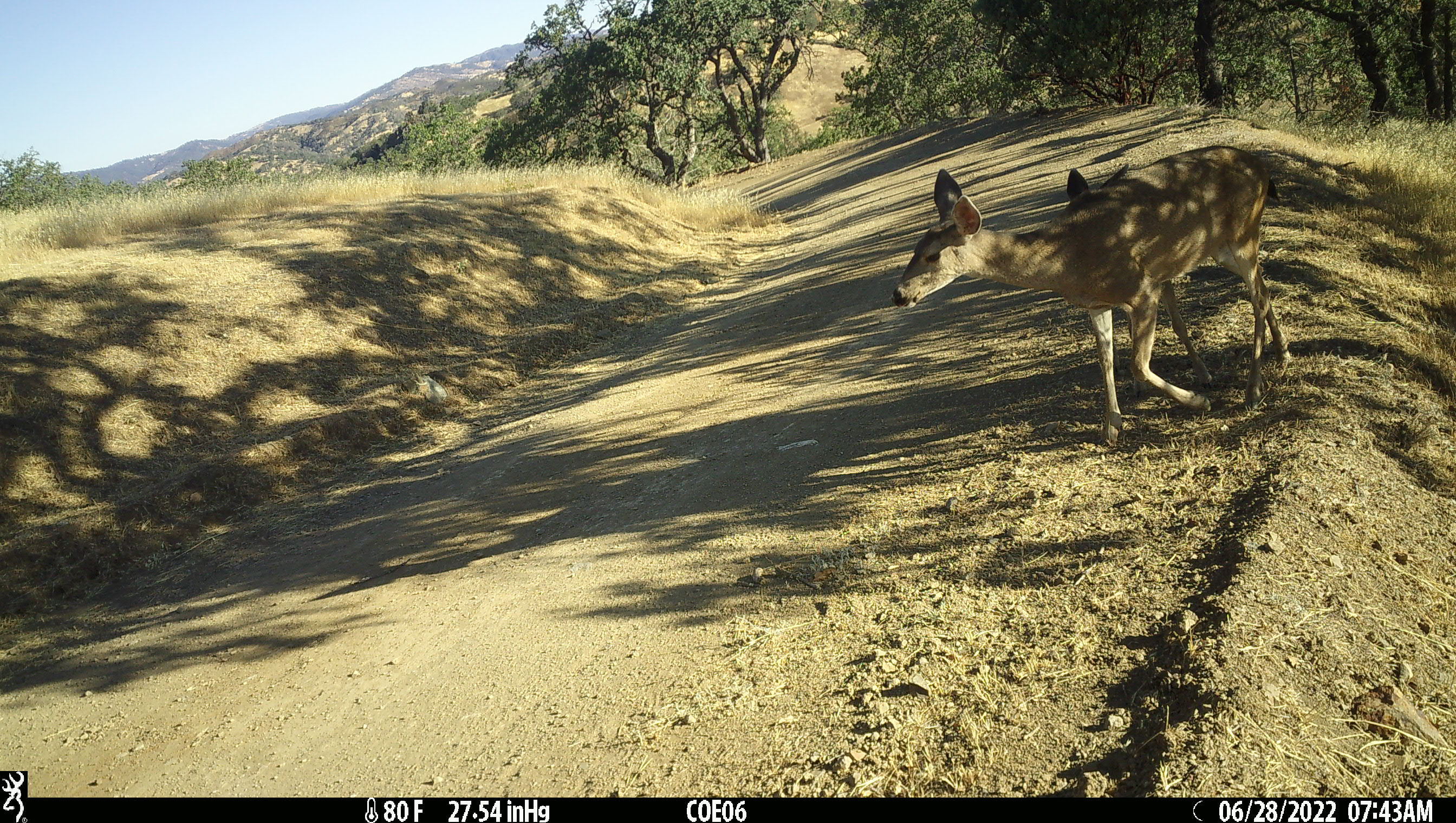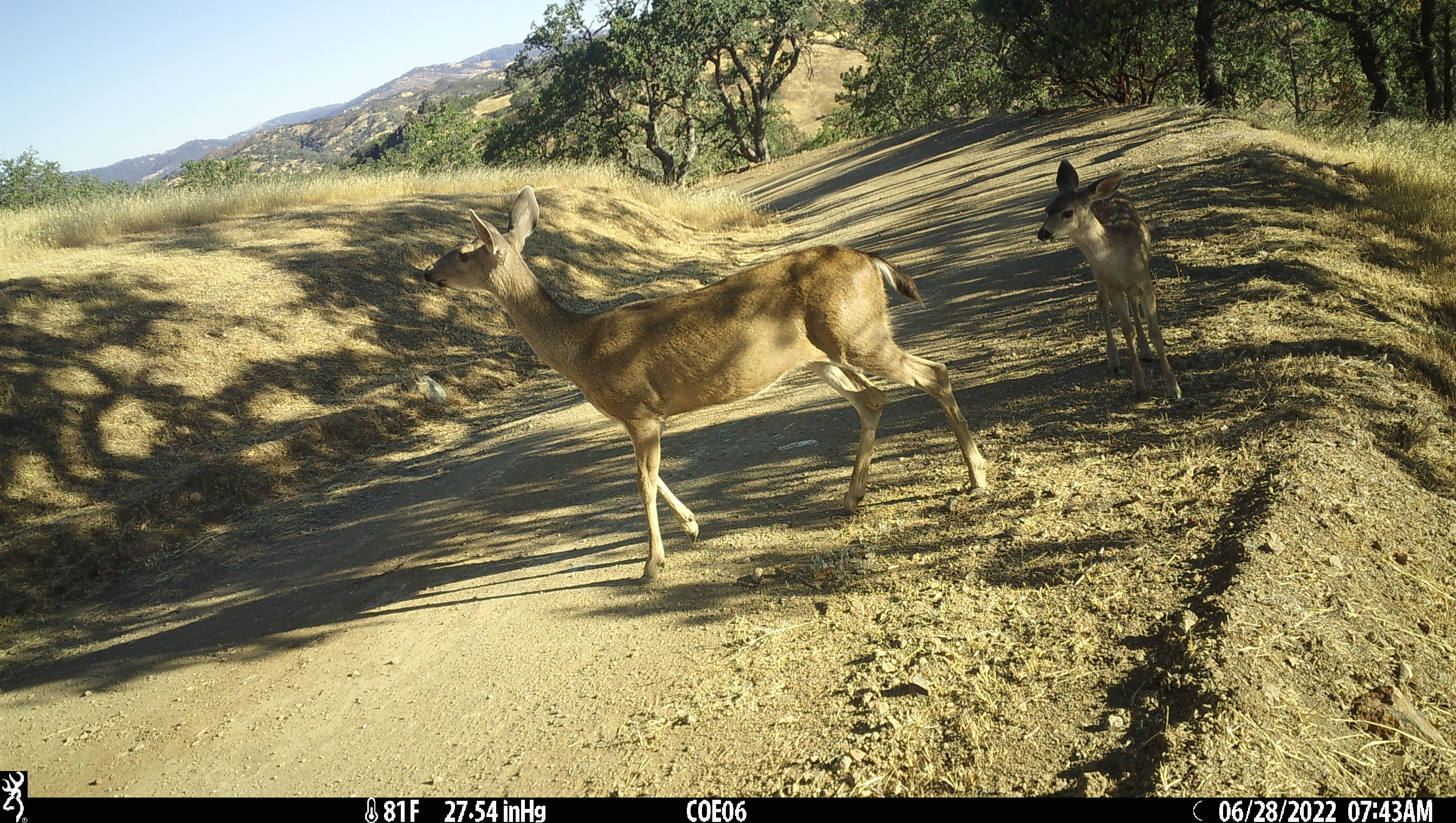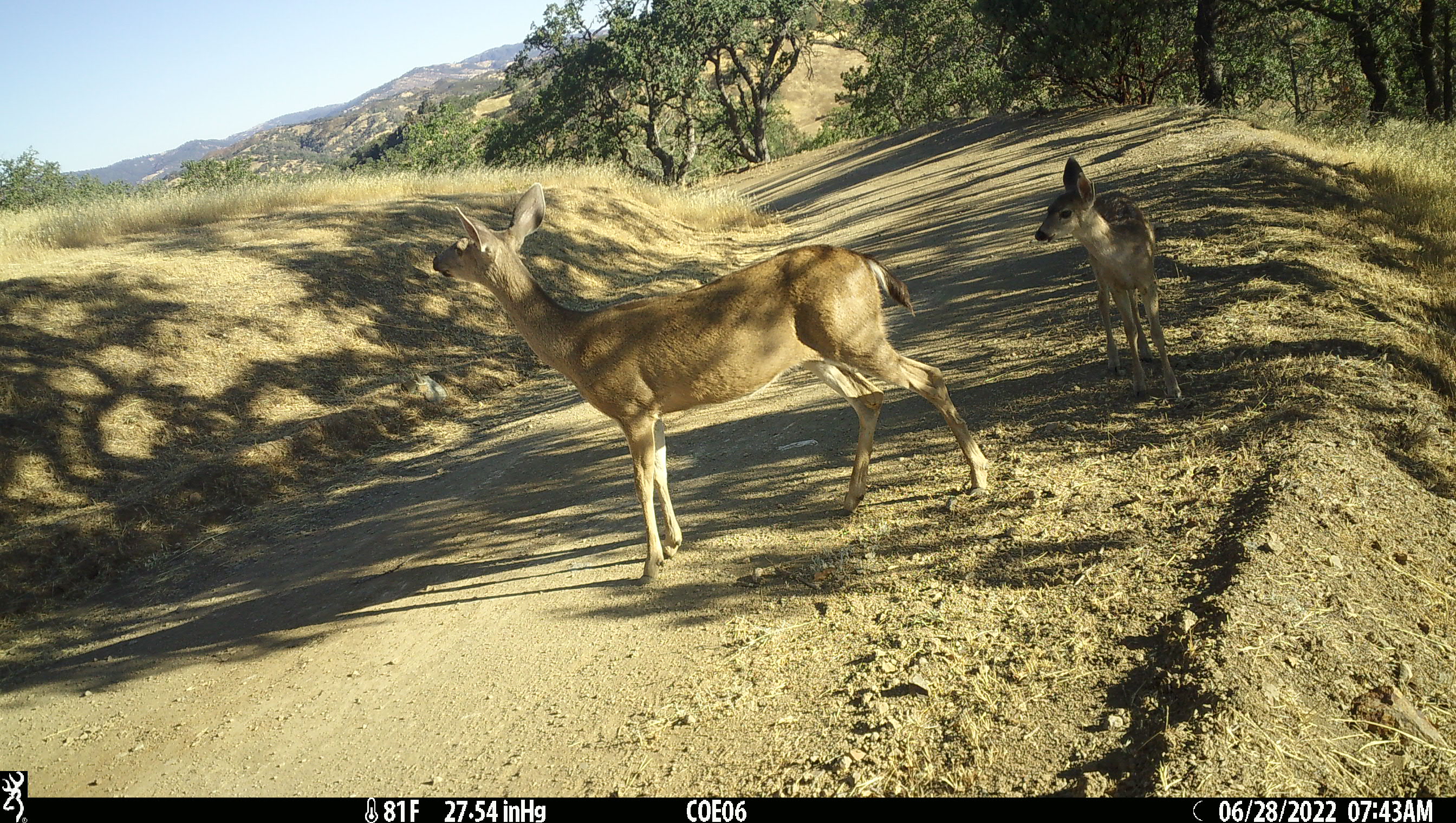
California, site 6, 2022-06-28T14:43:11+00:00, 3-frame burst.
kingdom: Animalia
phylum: Chordata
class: Mammalia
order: Artiodactyla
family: Cervidae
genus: Odocoileus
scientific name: Odocoileus hemionus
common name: mule deer